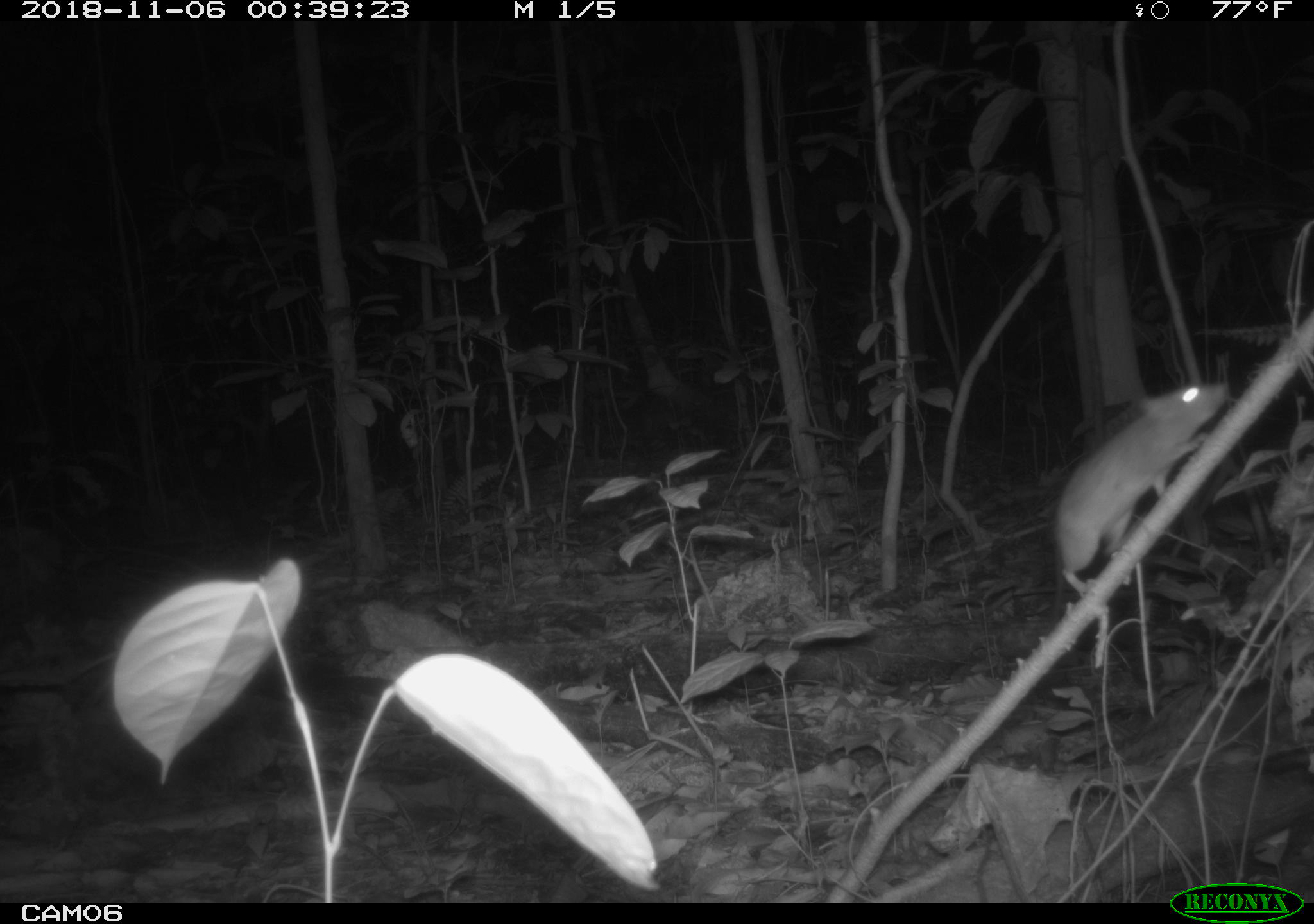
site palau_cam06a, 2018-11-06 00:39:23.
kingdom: Animalia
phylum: Chordata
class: Mammalia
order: Rodentia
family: Muridae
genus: Rattus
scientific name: Rattus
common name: rat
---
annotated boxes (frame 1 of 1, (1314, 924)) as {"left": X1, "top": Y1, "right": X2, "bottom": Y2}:
rat: {"left": 1048, "top": 374, "right": 1227, "bottom": 615}